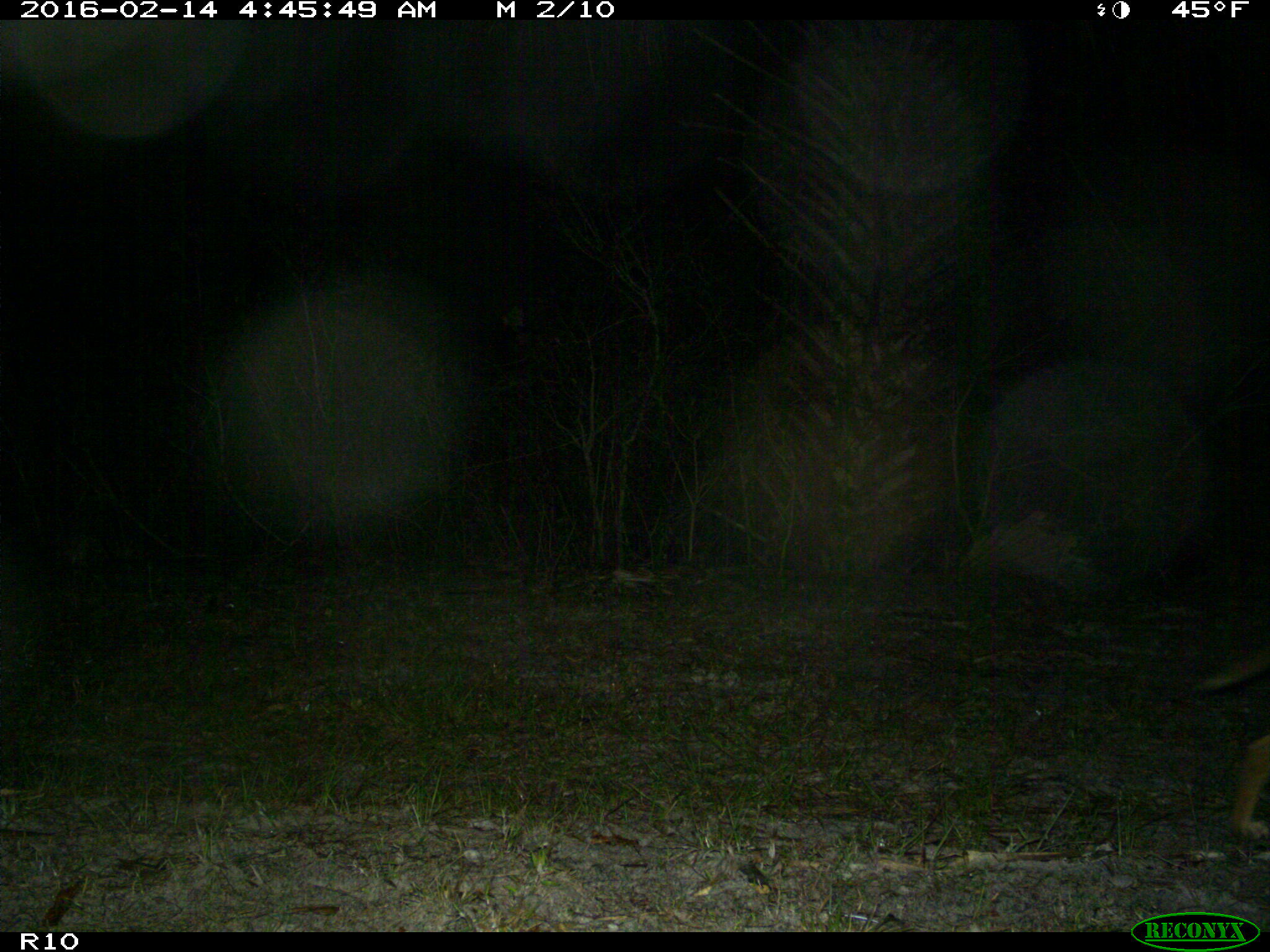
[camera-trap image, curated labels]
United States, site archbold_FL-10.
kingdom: Animalia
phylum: Chordata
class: Mammalia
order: Carnivora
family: Canidae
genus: Canis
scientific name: Canis latrans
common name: coyote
Canis latrans (coyote).